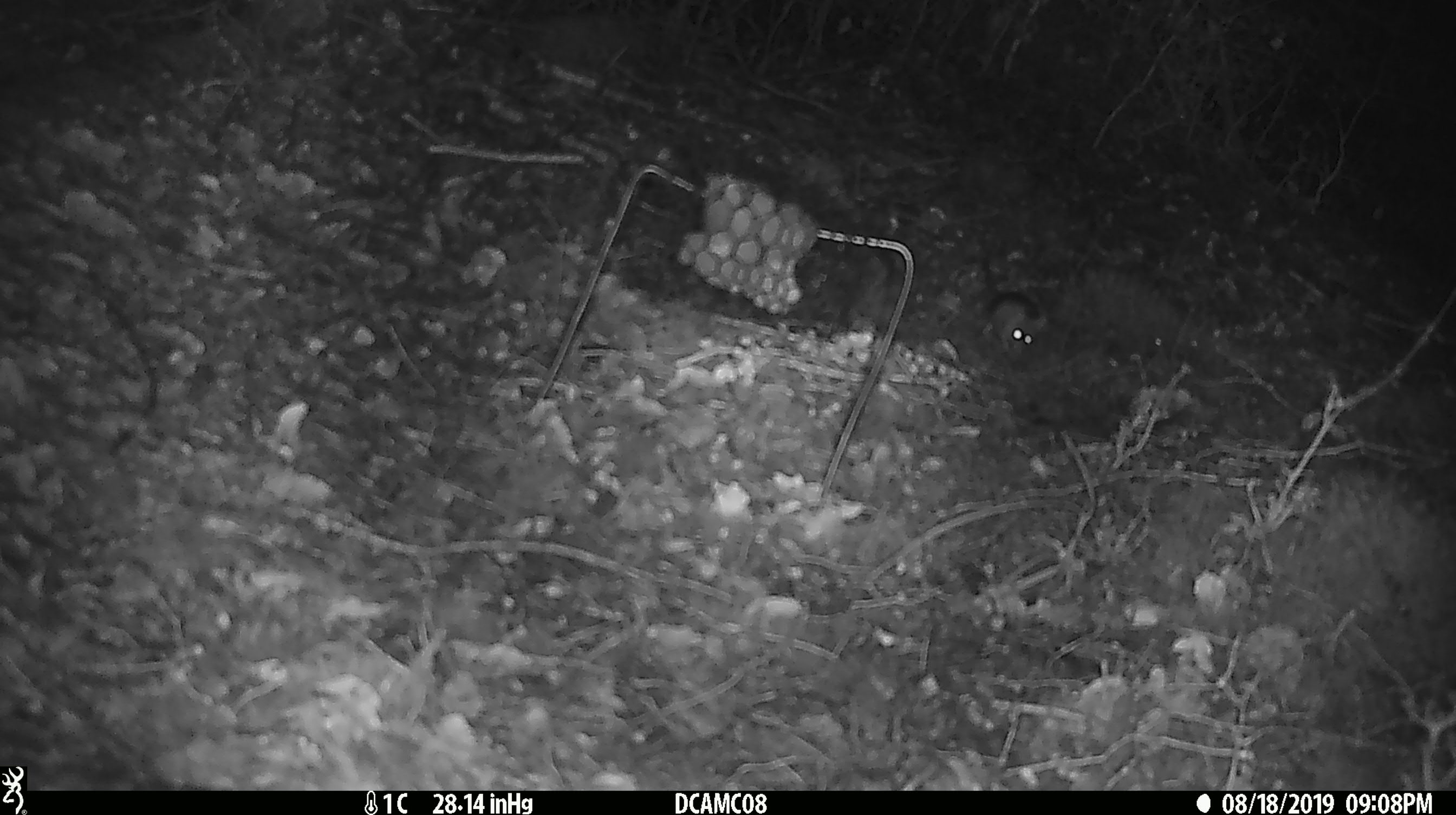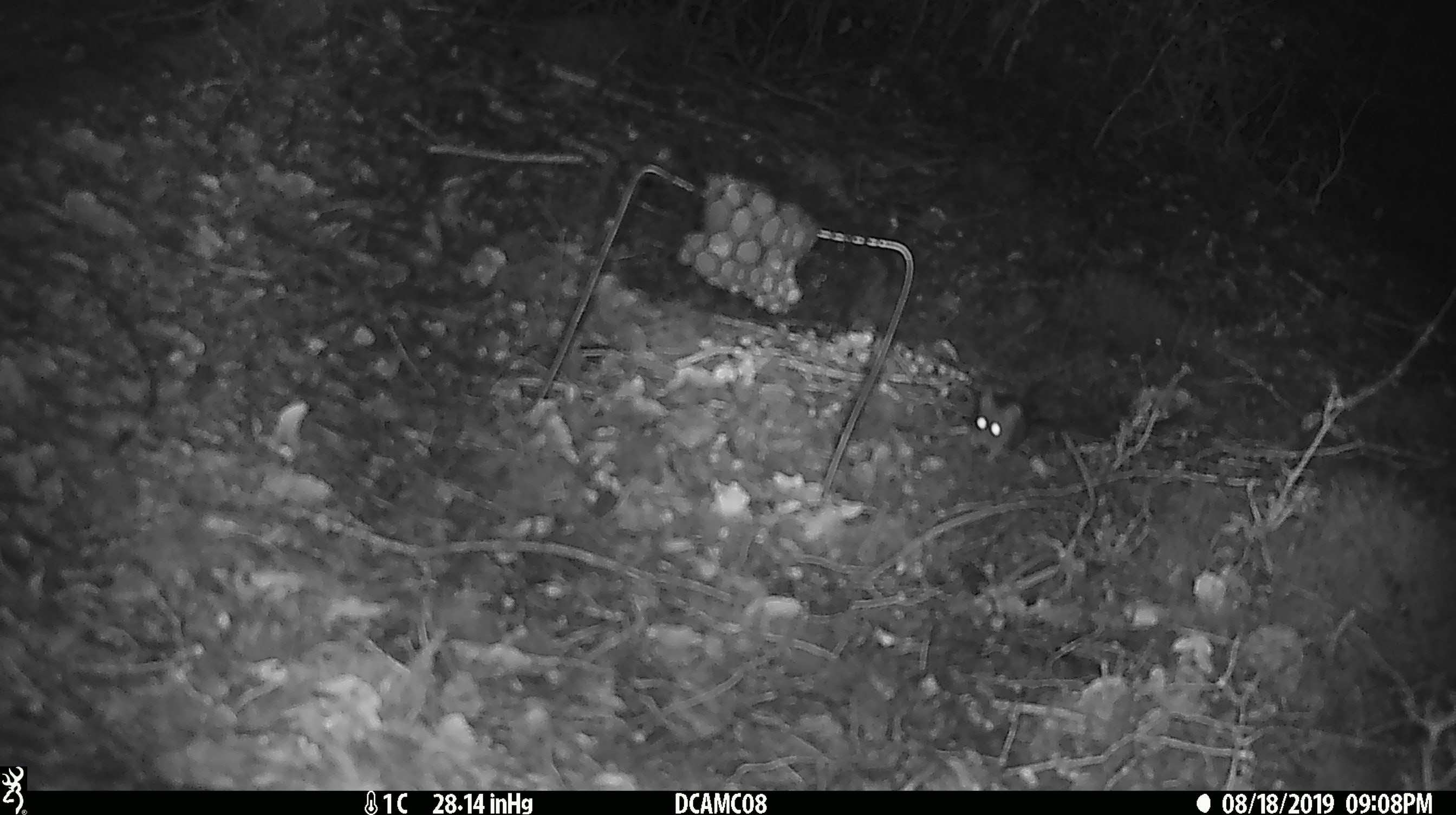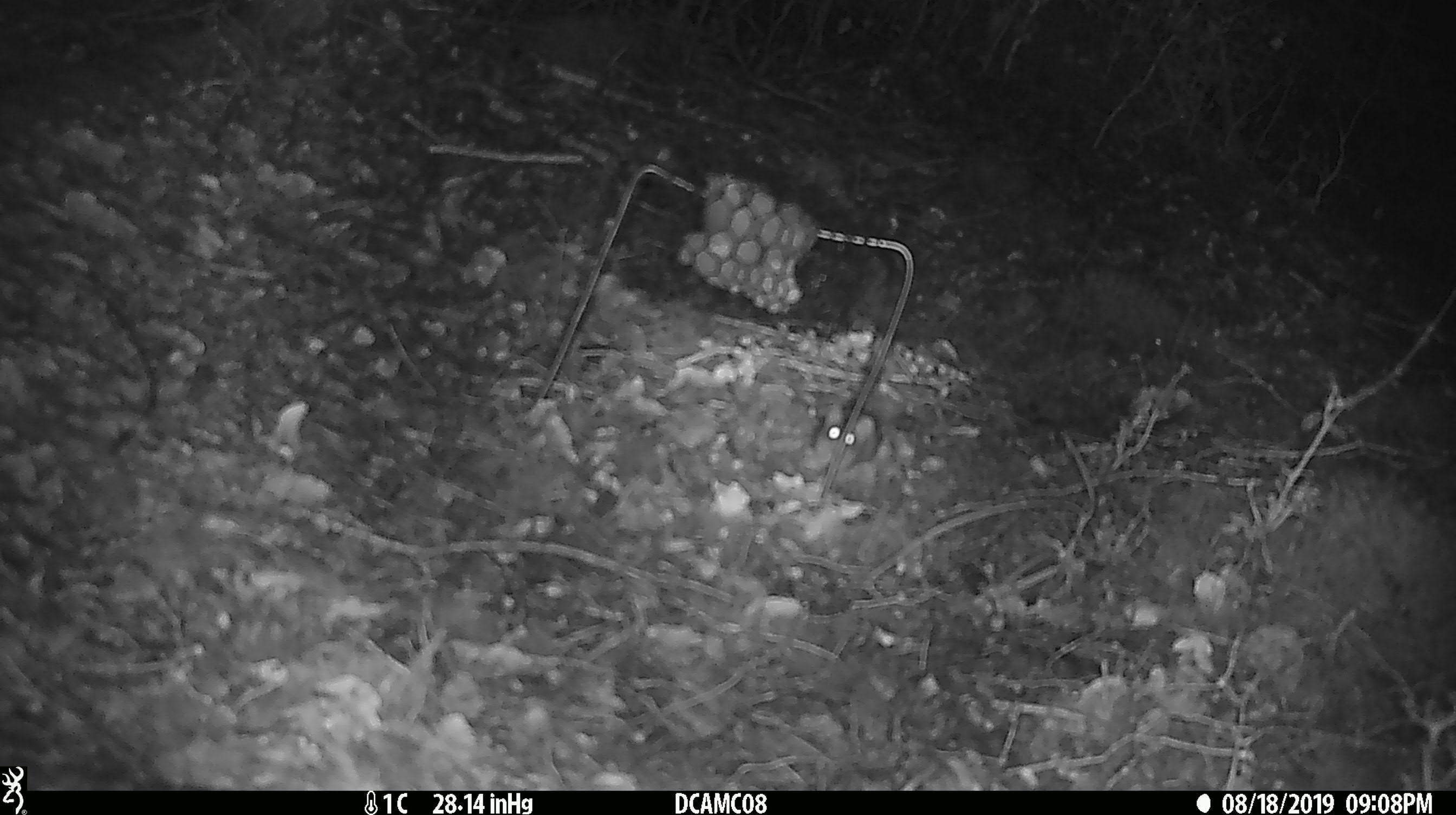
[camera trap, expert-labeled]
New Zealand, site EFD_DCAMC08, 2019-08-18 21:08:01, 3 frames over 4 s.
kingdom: Animalia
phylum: Chordata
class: Mammalia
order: Rodentia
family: Muridae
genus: Mus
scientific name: Mus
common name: mouse